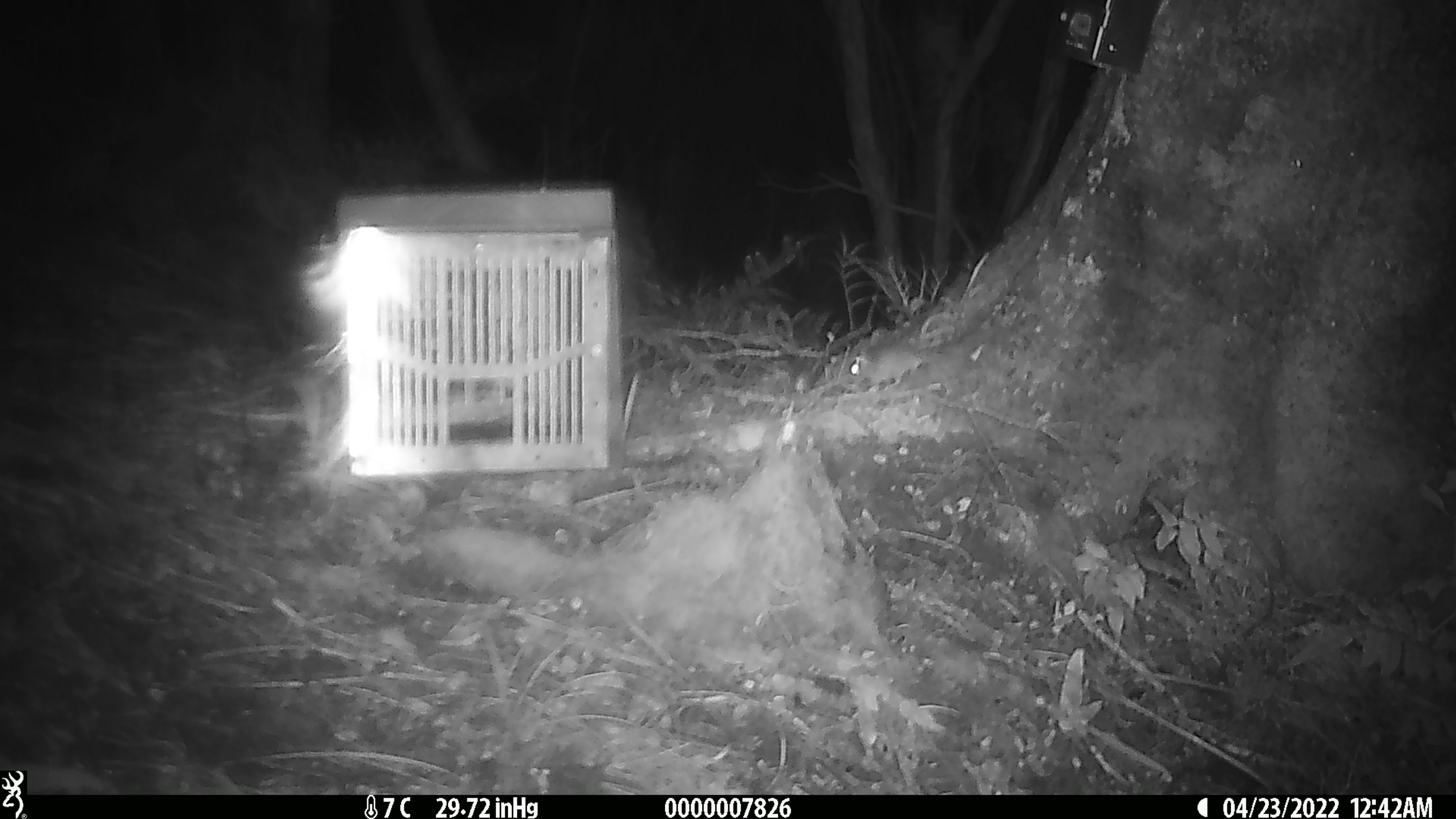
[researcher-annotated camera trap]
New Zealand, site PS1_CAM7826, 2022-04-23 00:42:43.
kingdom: Animalia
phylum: Chordata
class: Mammalia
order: Rodentia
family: Muridae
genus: Mus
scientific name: Mus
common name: mouse